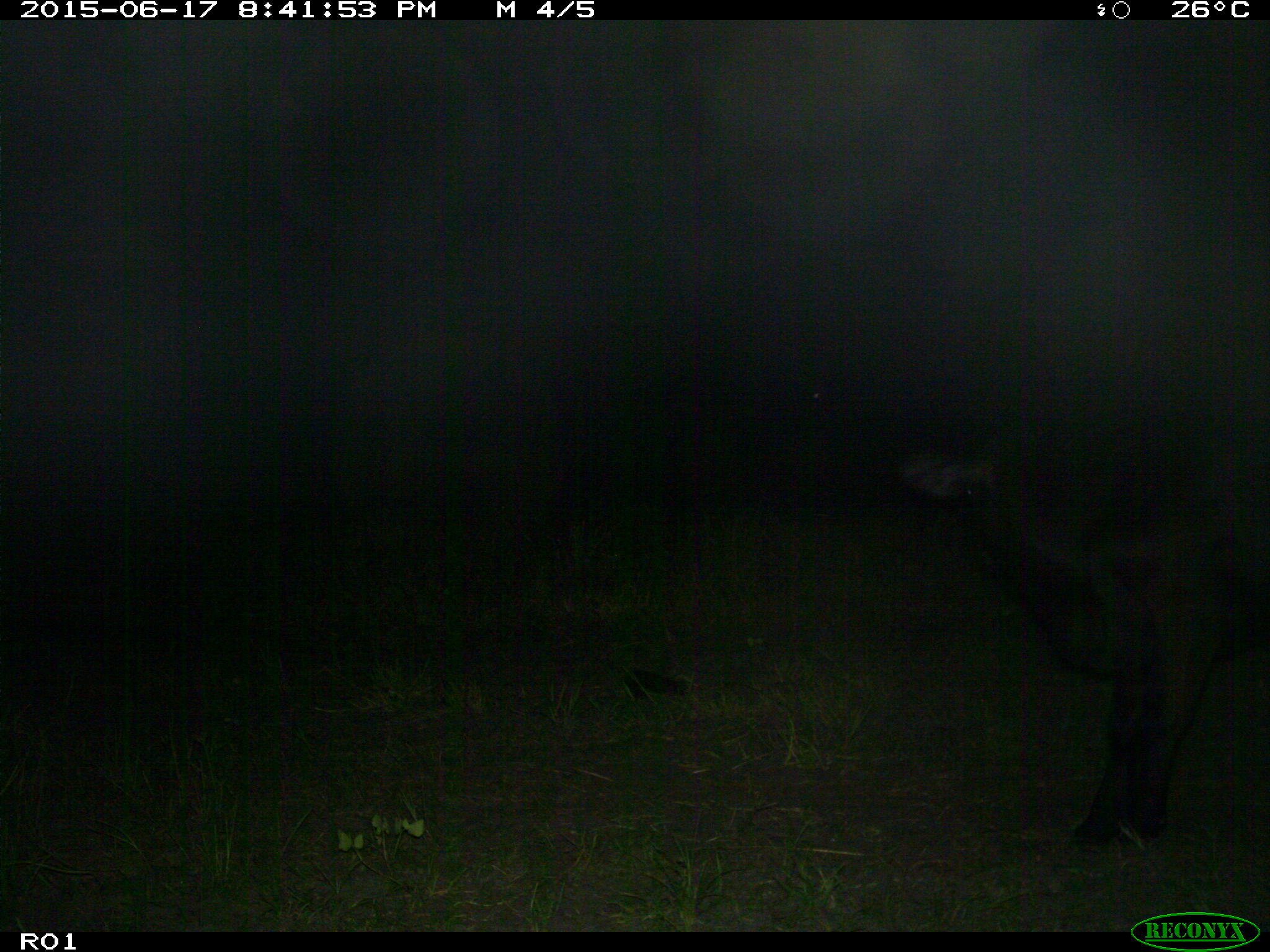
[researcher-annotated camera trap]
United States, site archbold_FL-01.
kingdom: Animalia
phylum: Chordata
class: Mammalia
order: Artiodactyla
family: Bovidae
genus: Bos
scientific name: Bos taurus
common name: domestic cow